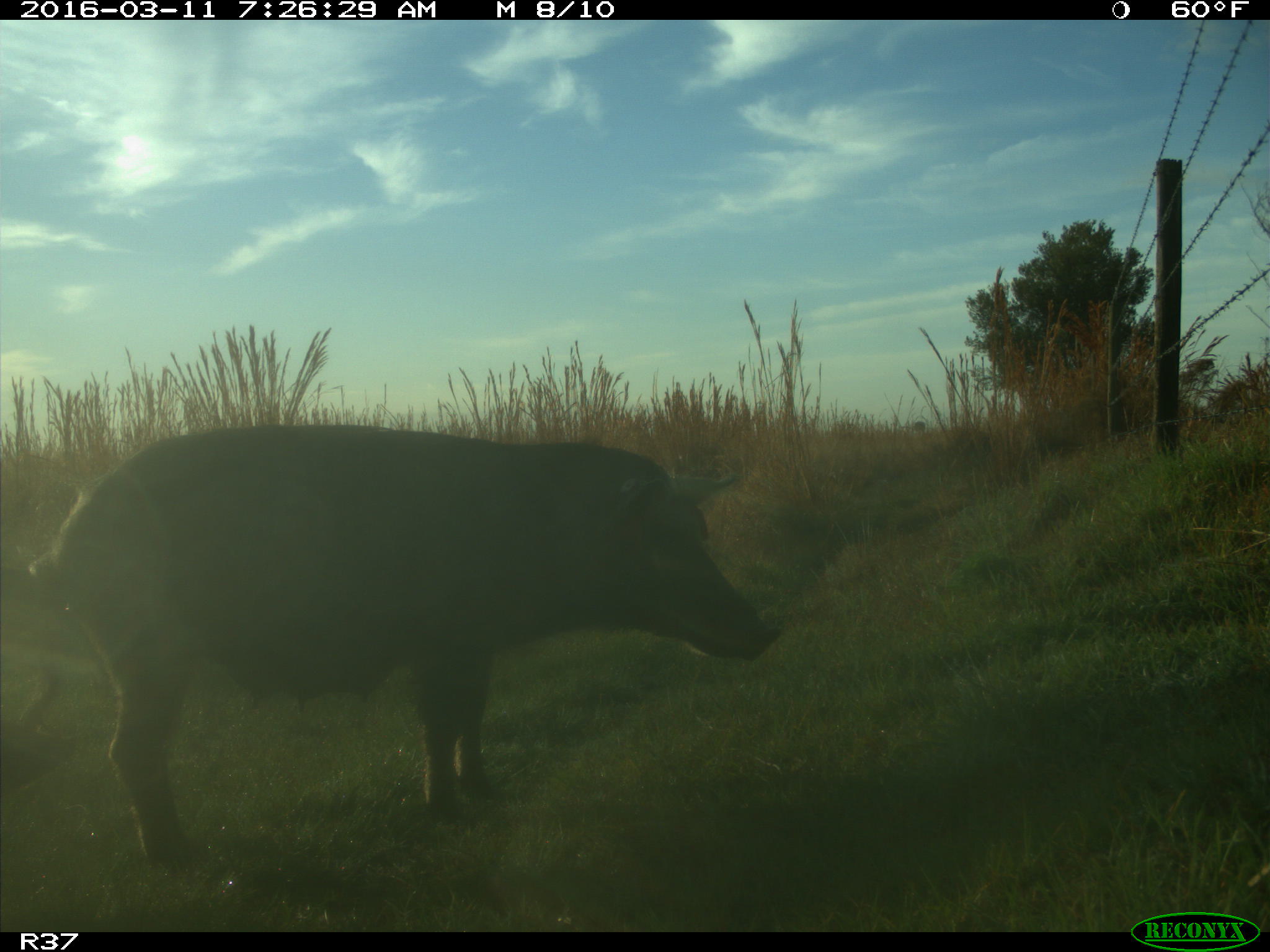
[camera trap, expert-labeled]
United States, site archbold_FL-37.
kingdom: Animalia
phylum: Chordata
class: Mammalia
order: Artiodactyla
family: Suidae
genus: Sus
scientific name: Sus scrofa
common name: wild boar